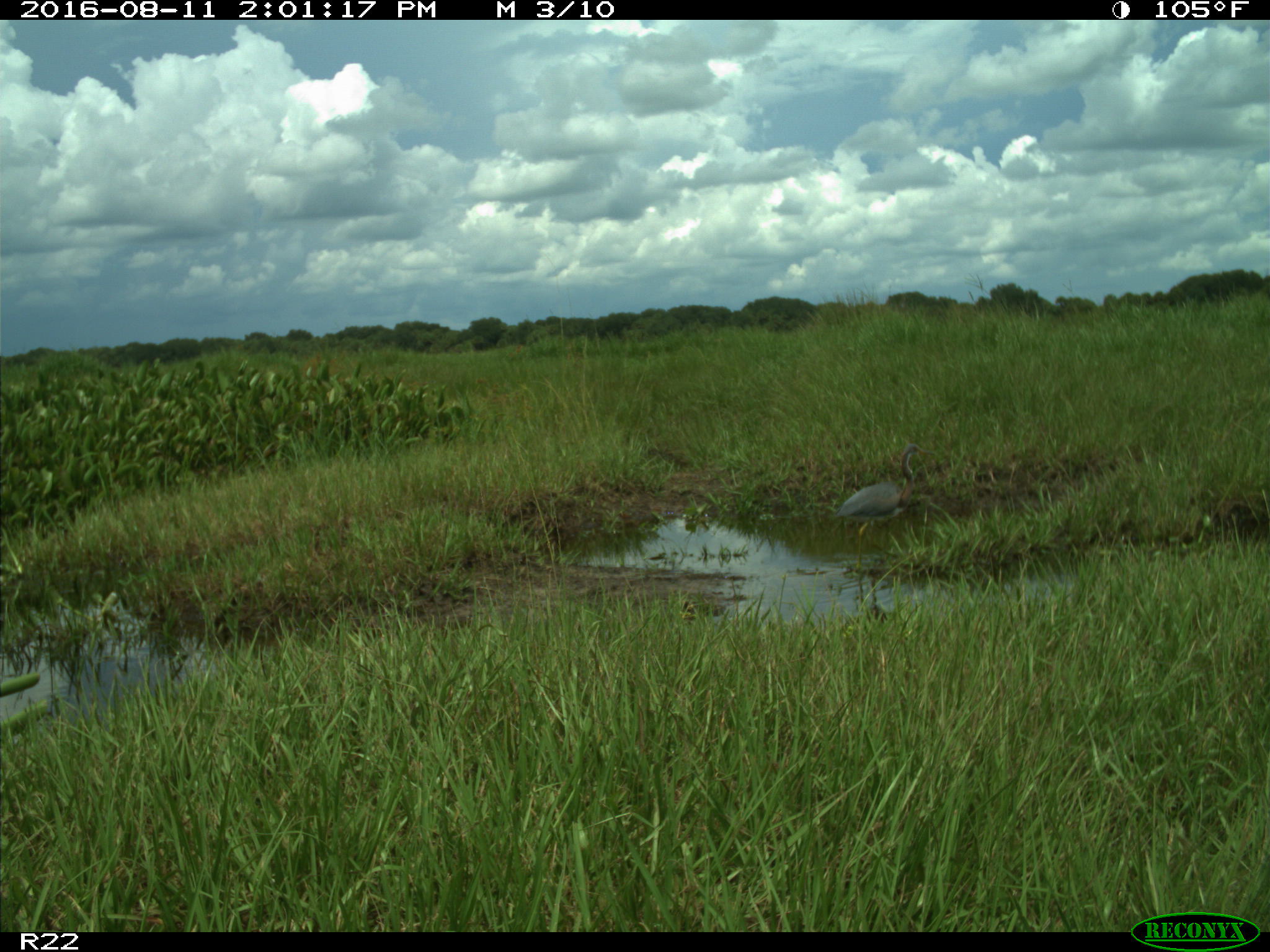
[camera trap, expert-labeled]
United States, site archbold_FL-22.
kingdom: Animalia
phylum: Chordata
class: Aves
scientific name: Aves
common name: birds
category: unidentified bird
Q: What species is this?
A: Unidentified bird (birds) (Aves).